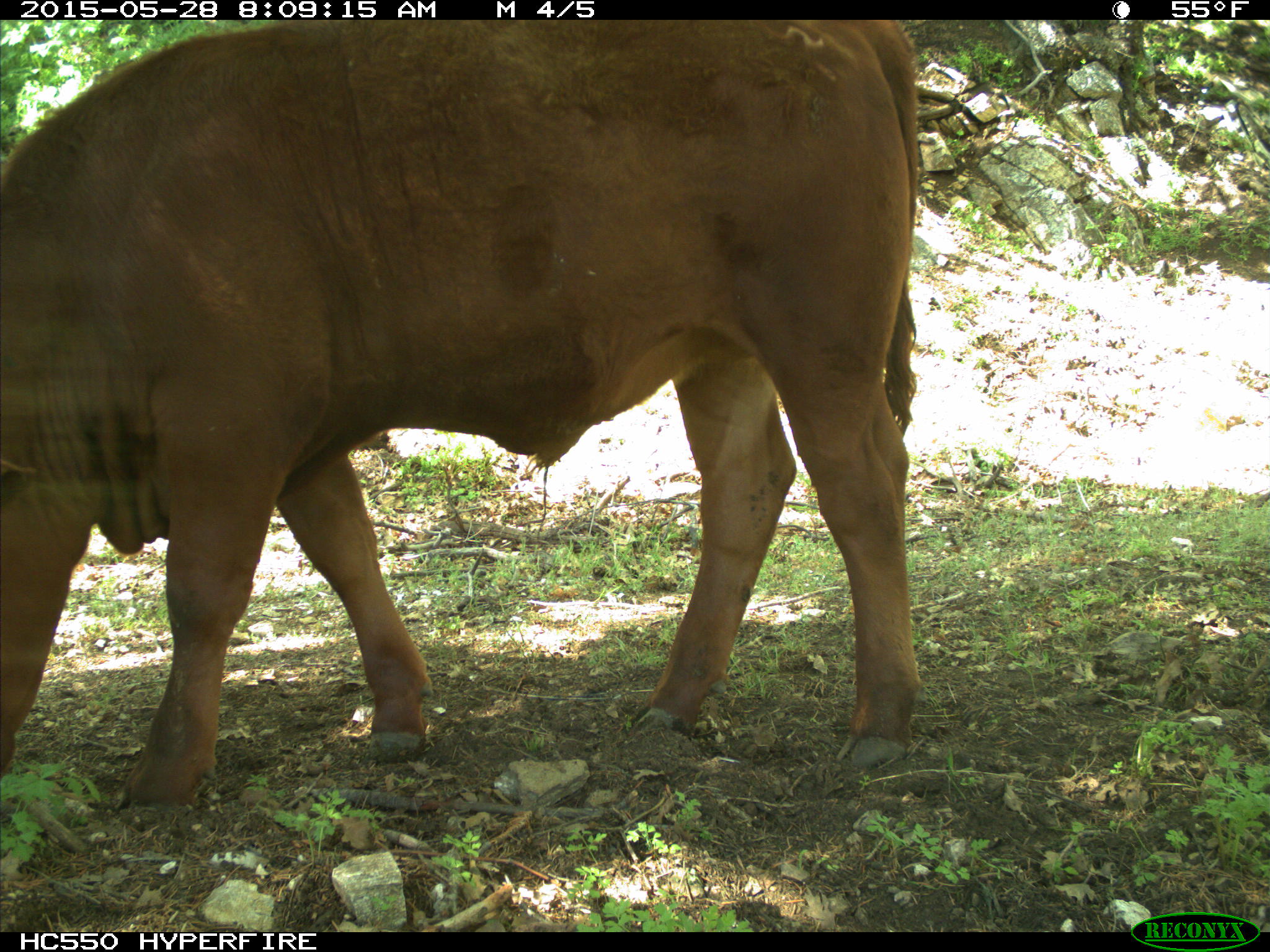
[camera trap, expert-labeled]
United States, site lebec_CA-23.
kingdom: Animalia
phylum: Chordata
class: Mammalia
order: Artiodactyla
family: Bovidae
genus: Bos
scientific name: Bos taurus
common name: domestic cow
Bos taurus (domestic cow).